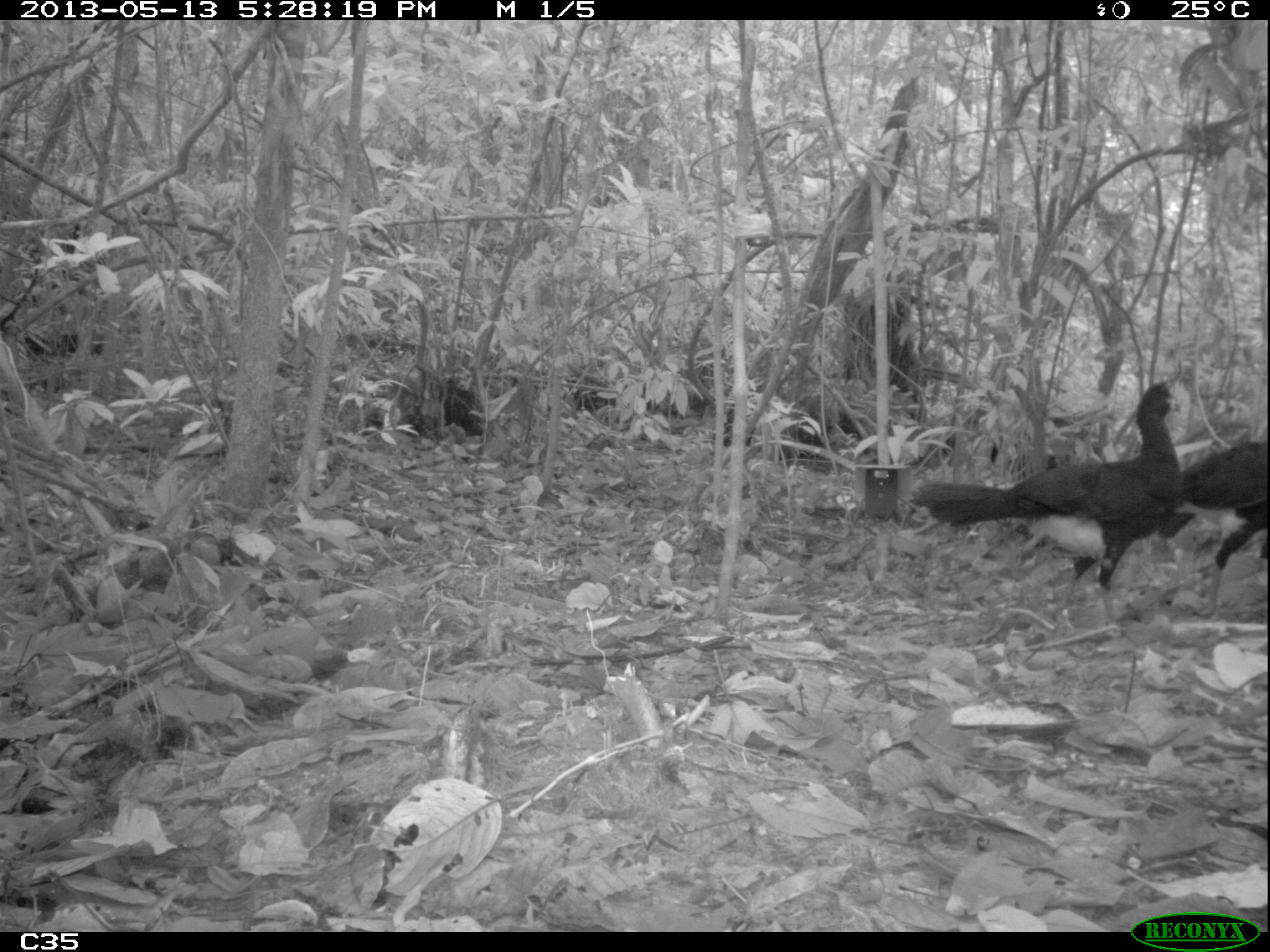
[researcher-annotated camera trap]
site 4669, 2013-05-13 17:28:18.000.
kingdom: Animalia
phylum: Chordata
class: Aves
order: Galliformes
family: Cracidae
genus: Crax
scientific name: Crax alector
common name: black curassow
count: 2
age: adult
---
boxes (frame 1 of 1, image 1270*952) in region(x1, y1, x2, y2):
crax alector: region(910, 379, 1180, 635); region(1183, 437, 1270, 620)